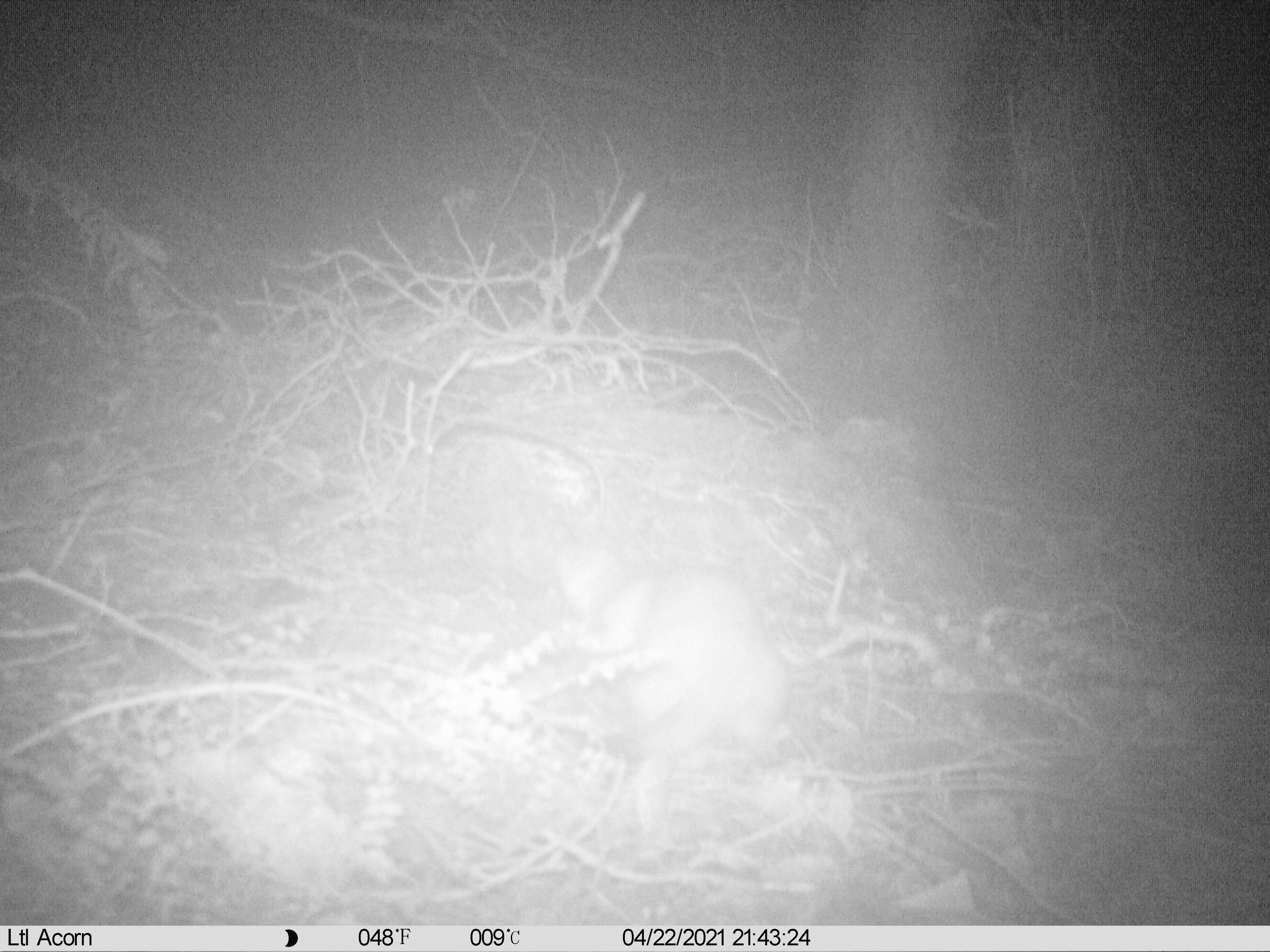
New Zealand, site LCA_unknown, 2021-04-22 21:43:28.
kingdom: Animalia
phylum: Chordata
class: Mammalia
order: Carnivora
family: Mustelidae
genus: Mustela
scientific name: Mustela erminea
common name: stoat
Stoat (Mustela erminea).